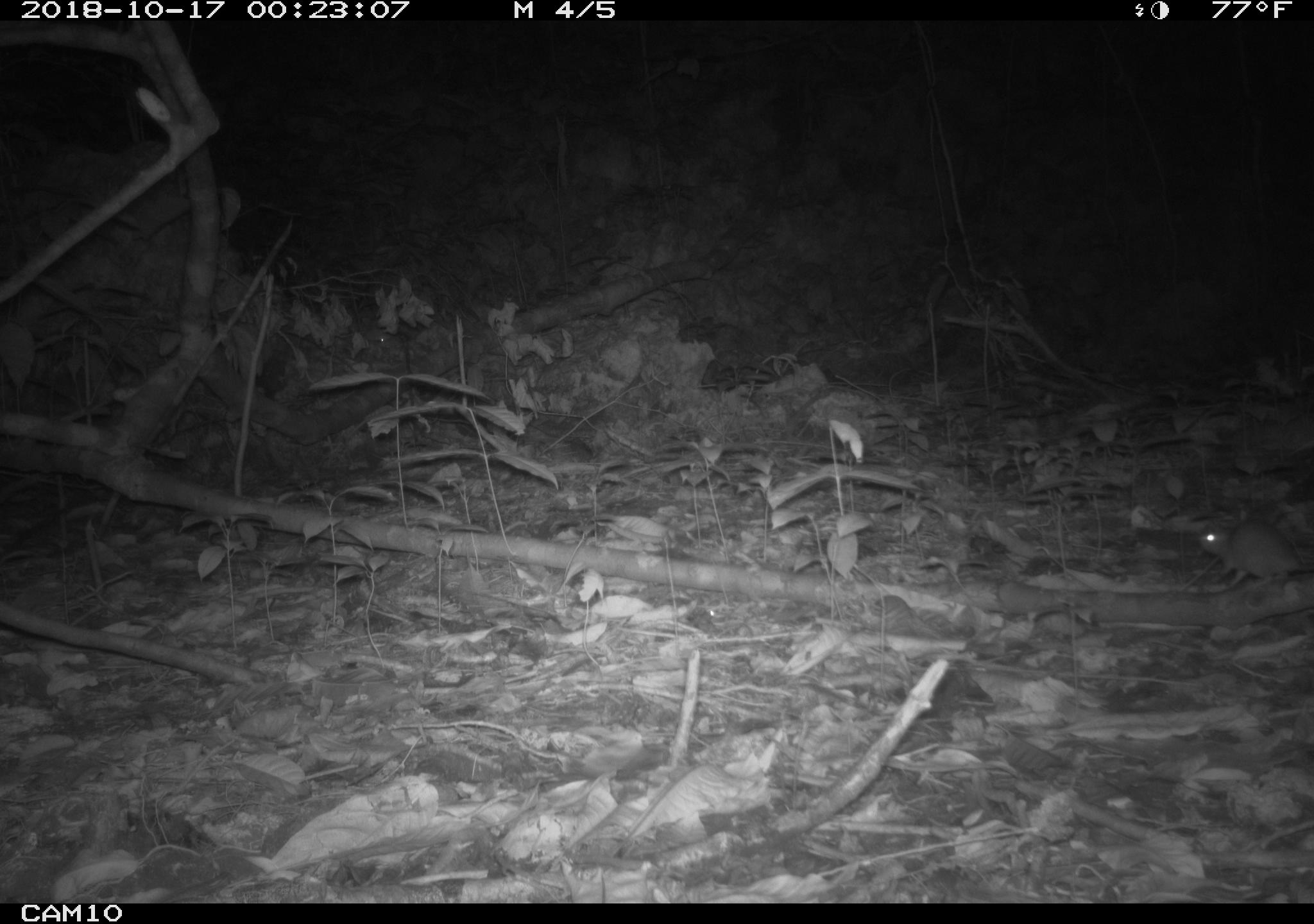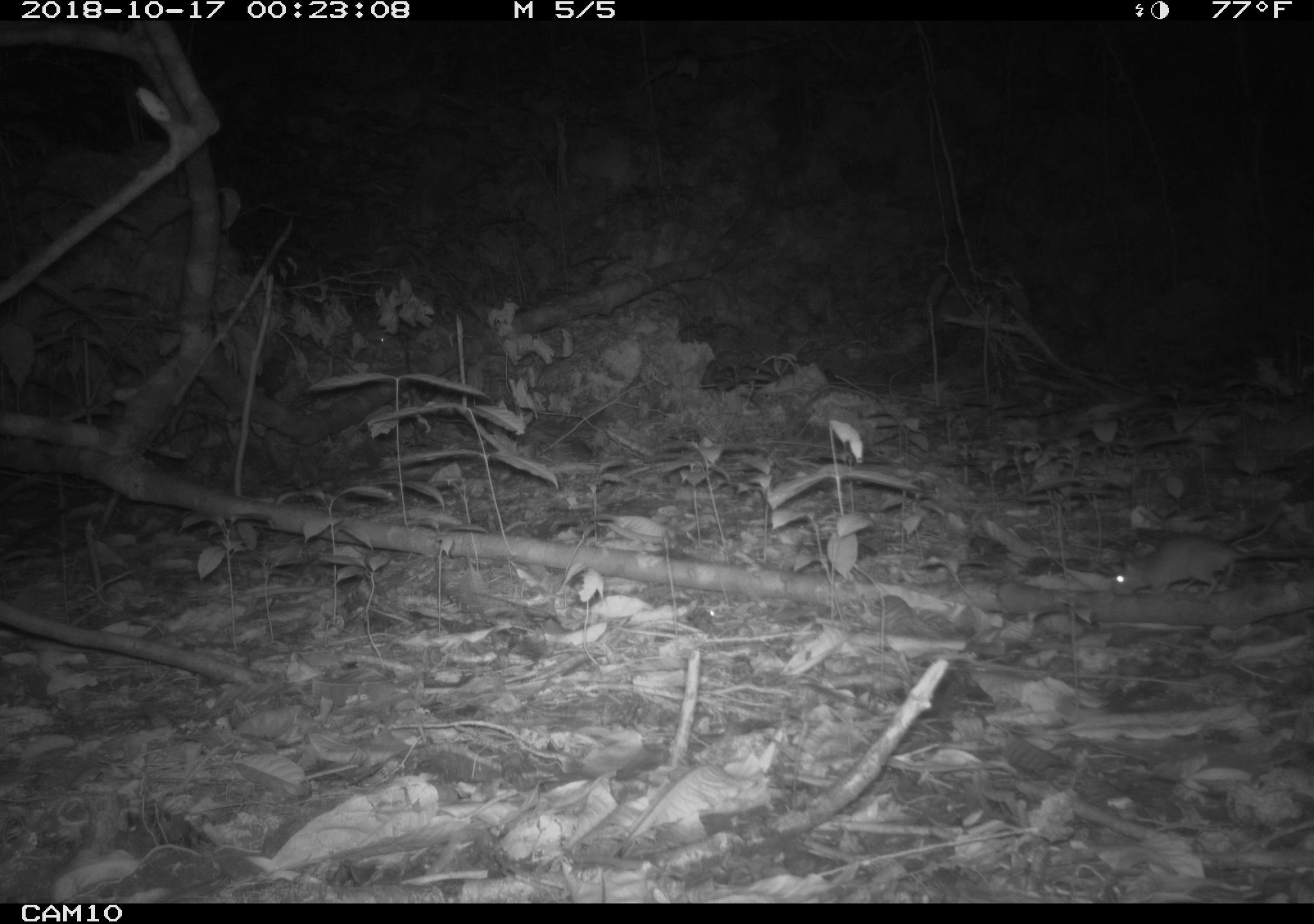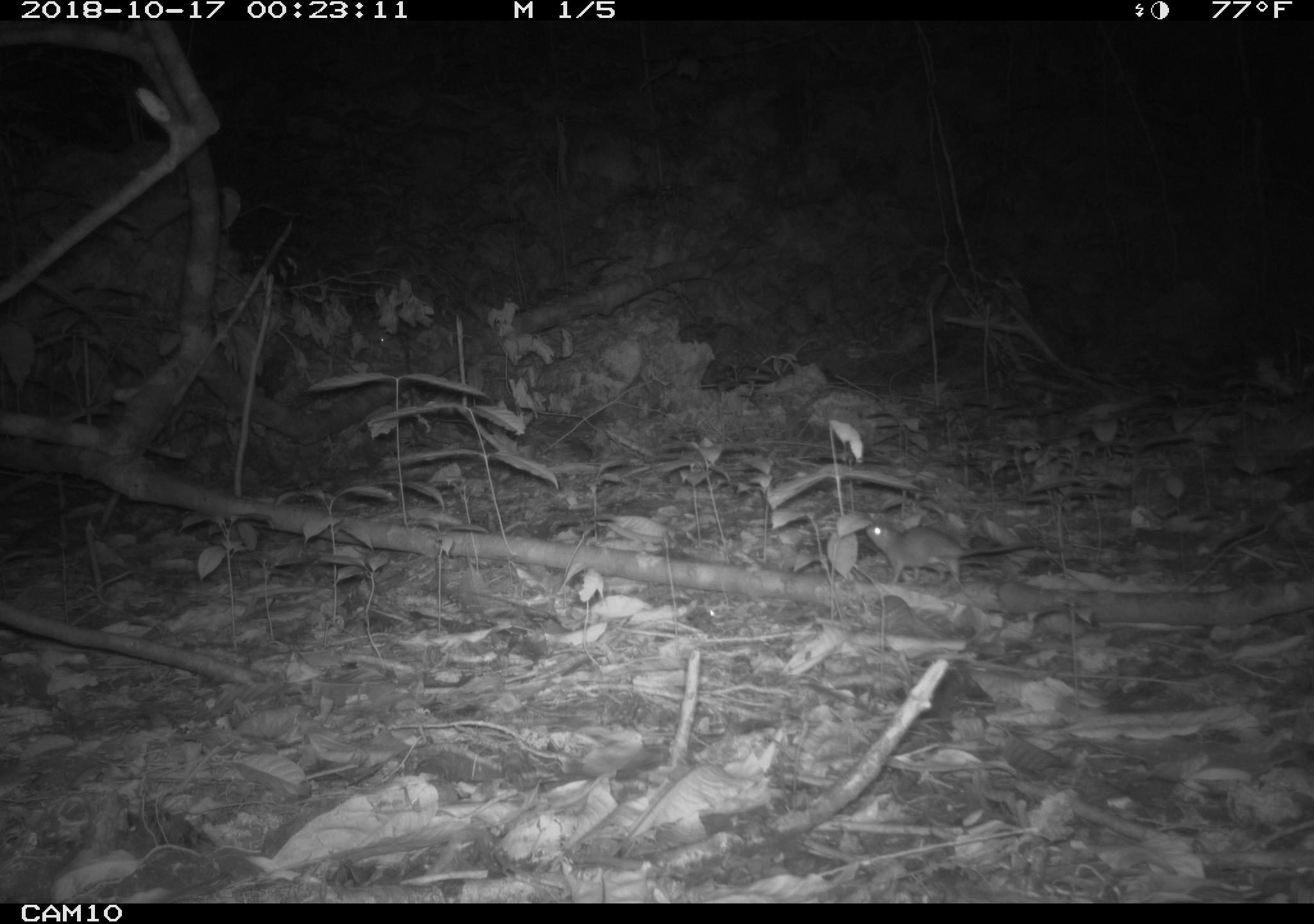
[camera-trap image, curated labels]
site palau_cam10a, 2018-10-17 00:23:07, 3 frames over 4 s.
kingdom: Animalia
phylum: Chordata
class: Mammalia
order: Rodentia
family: Muridae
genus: Rattus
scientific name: Rattus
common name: rat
Rat (Rattus).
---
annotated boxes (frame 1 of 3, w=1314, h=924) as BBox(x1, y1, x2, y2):
rat: BBox(1195, 516, 1313, 595)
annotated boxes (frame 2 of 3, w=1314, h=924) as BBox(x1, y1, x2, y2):
rat: BBox(1109, 521, 1308, 601)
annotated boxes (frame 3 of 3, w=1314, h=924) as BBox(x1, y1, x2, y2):
rat: BBox(857, 516, 1039, 587)